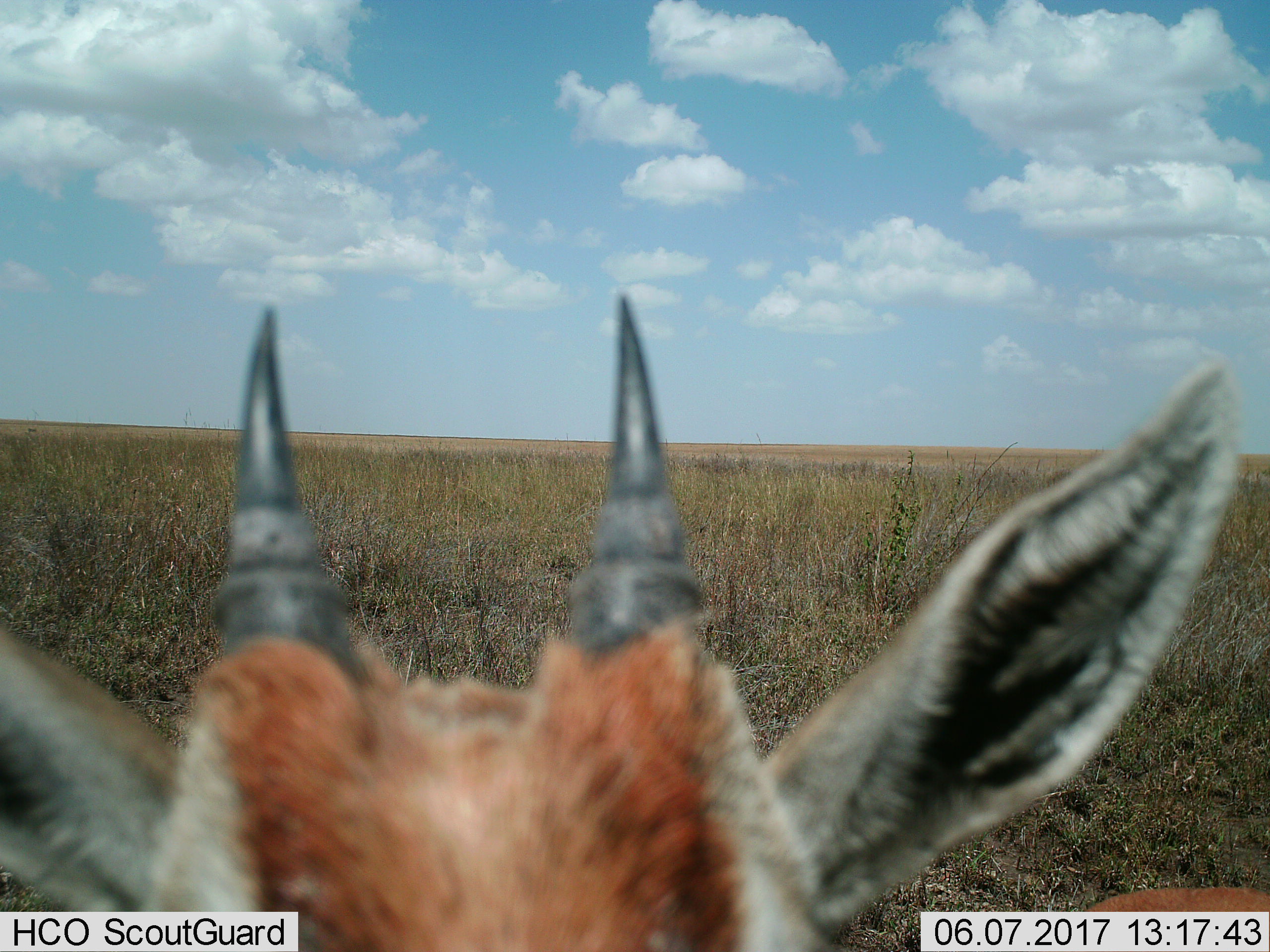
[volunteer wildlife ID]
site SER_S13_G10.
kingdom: Animalia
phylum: Chordata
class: Mammalia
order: Artiodactyla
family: Bovidae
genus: Eudorcas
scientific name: Eudorcas thomsonii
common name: thomson's gazelle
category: gazellethomsons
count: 1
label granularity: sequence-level